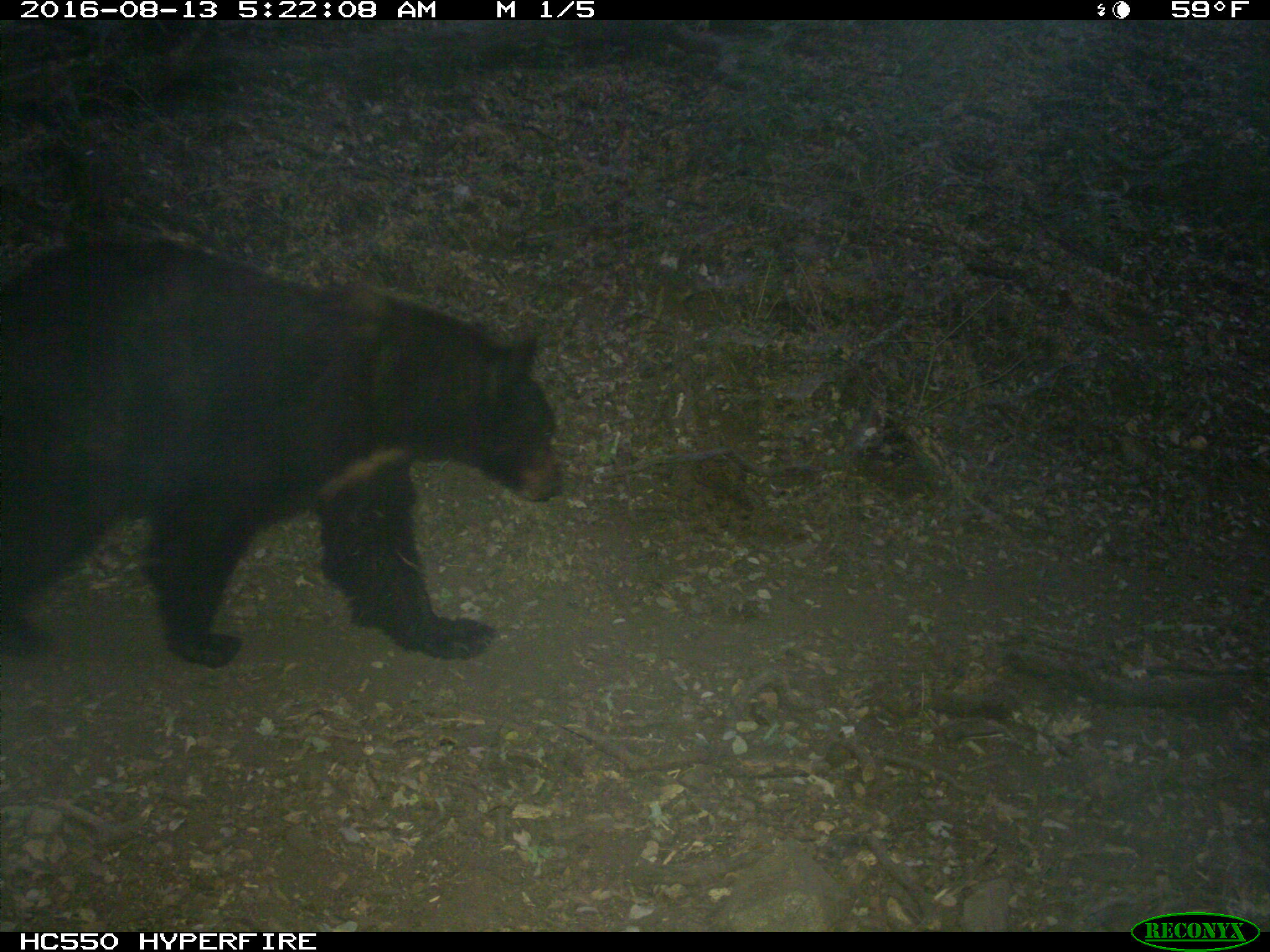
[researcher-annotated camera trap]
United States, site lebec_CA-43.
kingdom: Animalia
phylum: Chordata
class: Mammalia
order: Carnivora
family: Ursidae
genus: Ursus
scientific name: Ursus americanus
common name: american black bear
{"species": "Ursus americanus (american black bear)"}